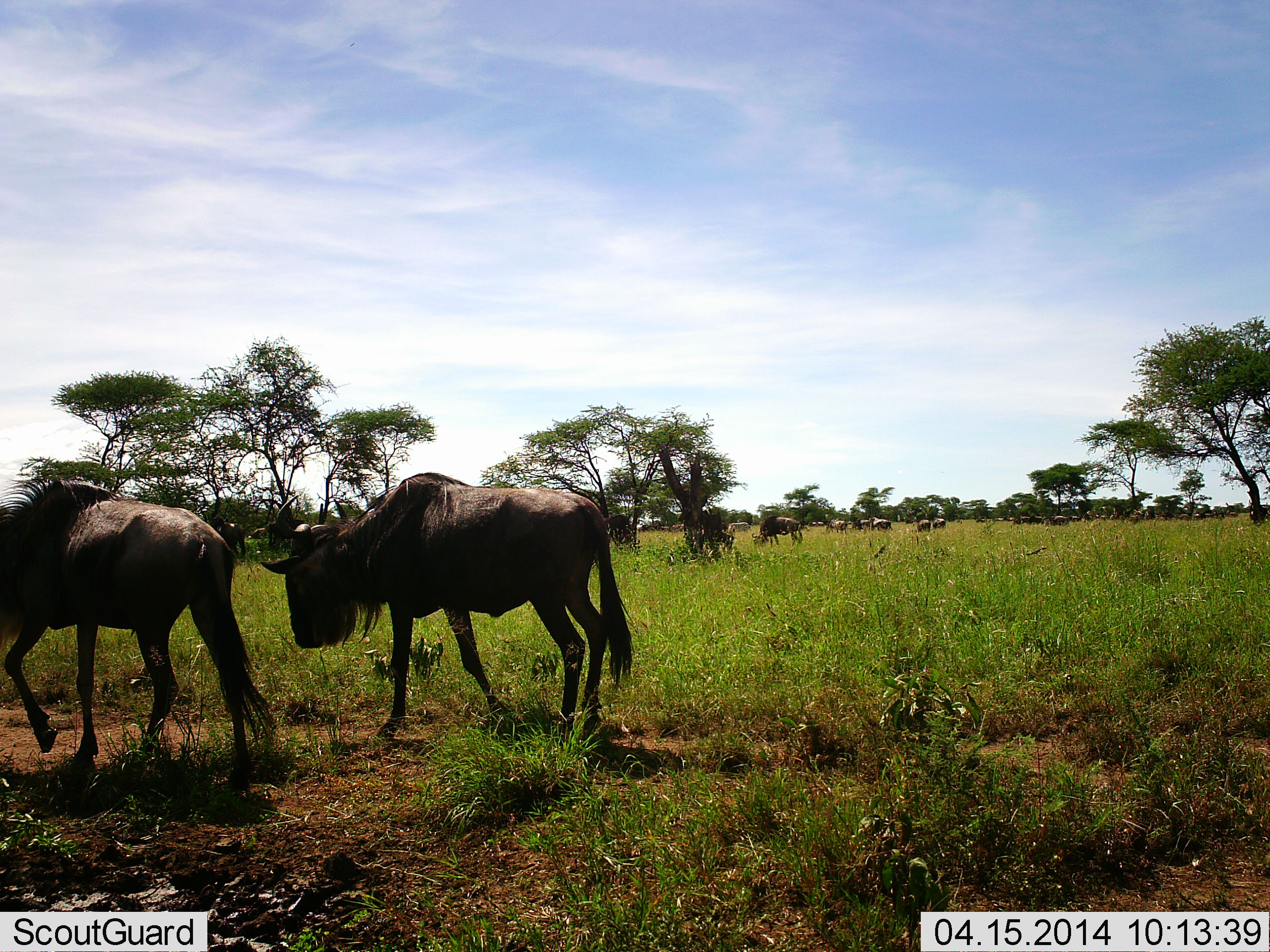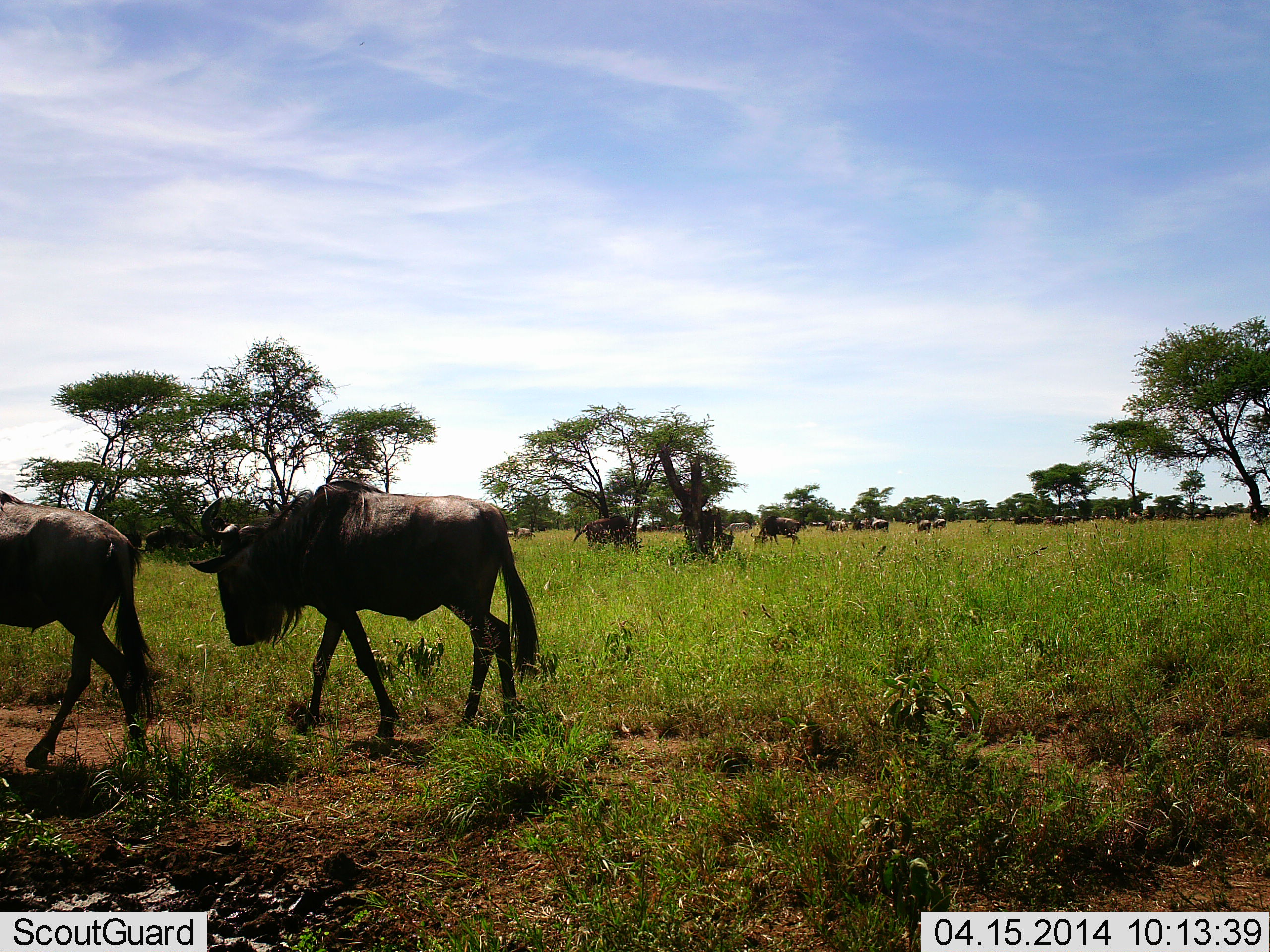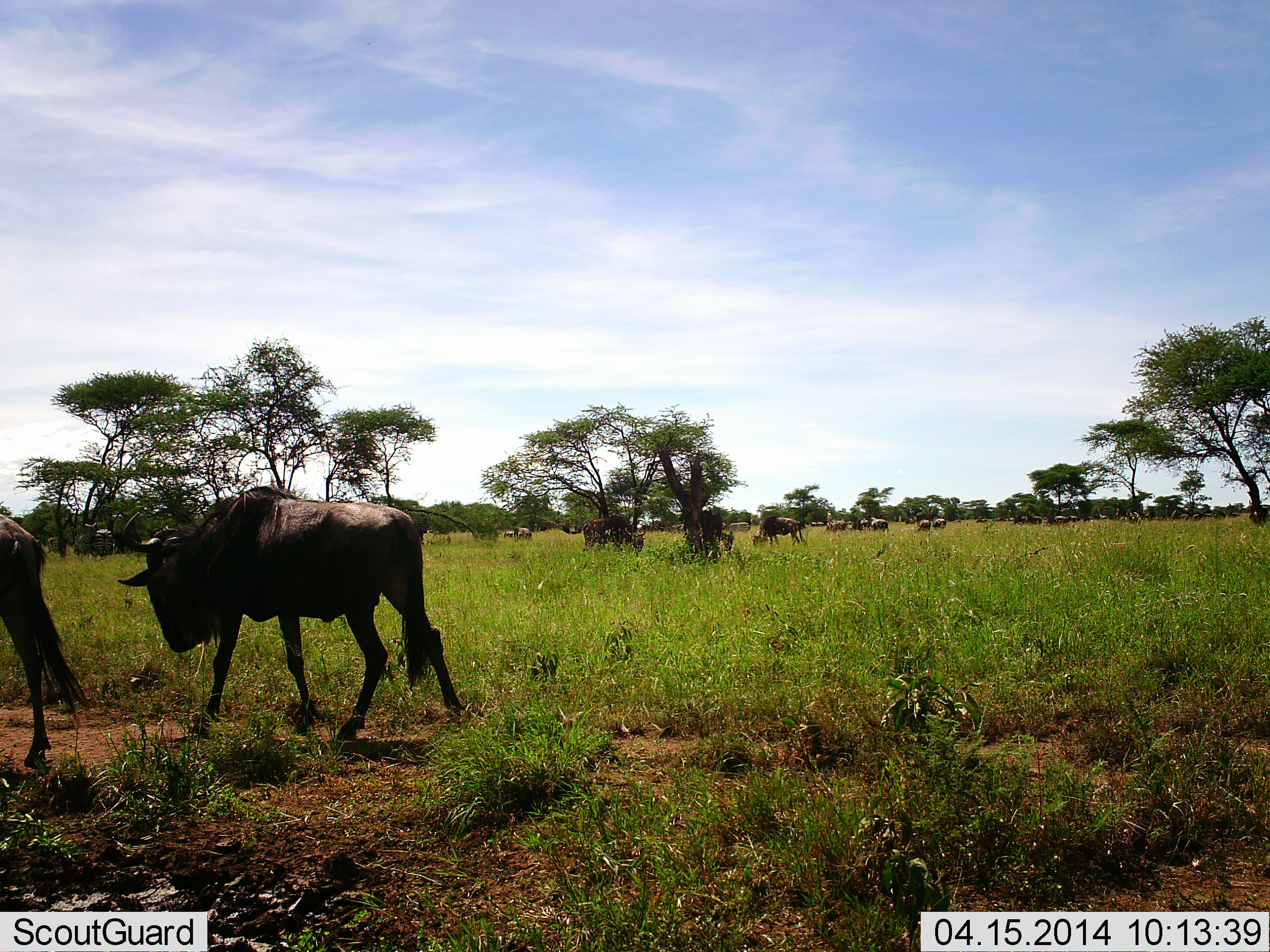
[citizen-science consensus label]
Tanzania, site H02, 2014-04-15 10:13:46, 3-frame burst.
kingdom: Animalia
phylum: Chordata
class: Mammalia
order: Artiodactyla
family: Bovidae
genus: Connochaetes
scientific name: Connochaetes taurinus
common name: blue wildebeest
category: wildebeest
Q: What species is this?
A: Wildebeest (blue wildebeest) (Connochaetes taurinus).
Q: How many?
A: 11-50.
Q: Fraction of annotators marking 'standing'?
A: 50%.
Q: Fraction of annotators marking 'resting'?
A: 0%.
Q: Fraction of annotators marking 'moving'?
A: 100%.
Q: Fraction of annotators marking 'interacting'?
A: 0%.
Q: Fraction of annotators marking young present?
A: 0%.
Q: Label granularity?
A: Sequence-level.